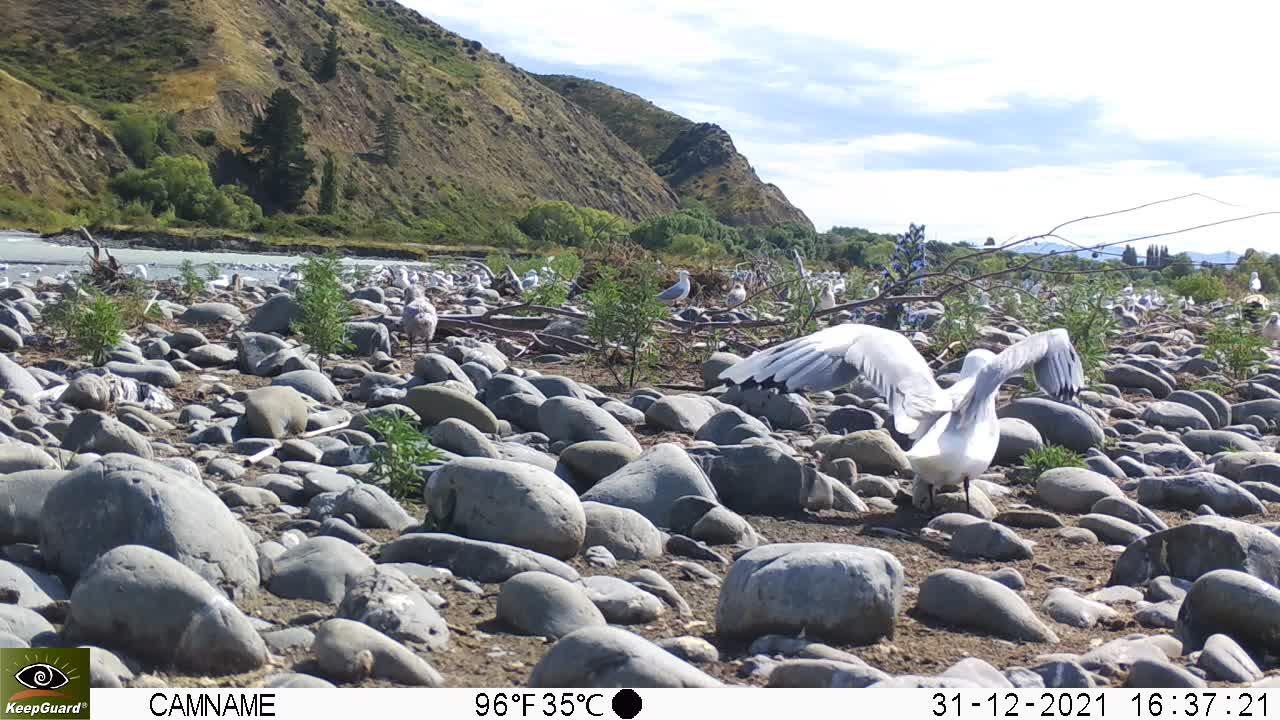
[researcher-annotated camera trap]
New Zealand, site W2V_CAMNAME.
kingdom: Animalia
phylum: Chordata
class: Aves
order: Charadriiformes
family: Laridae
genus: Chroicocephalus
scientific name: Chroicocephalus bulleri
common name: black-billed gull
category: black billed gull